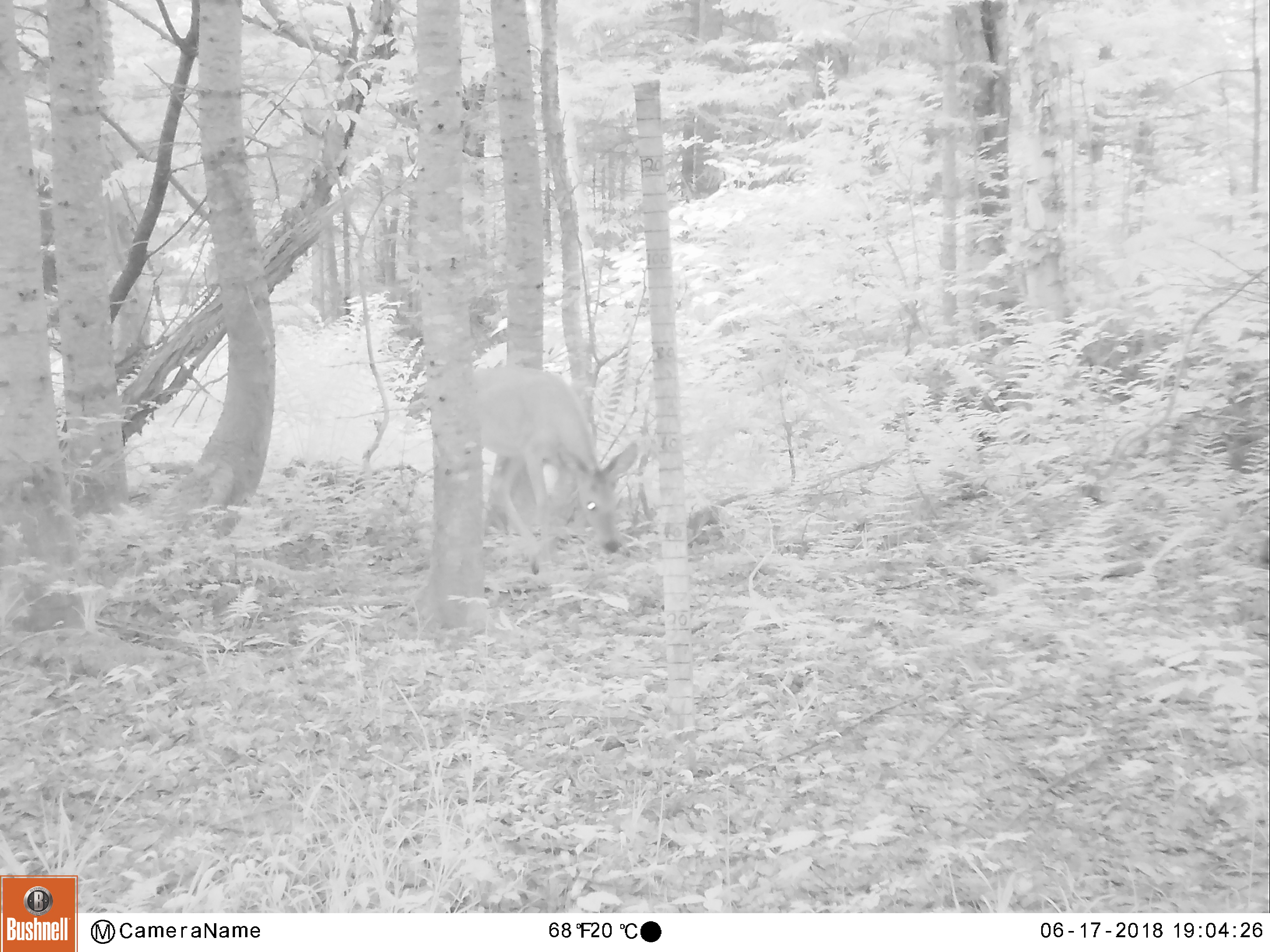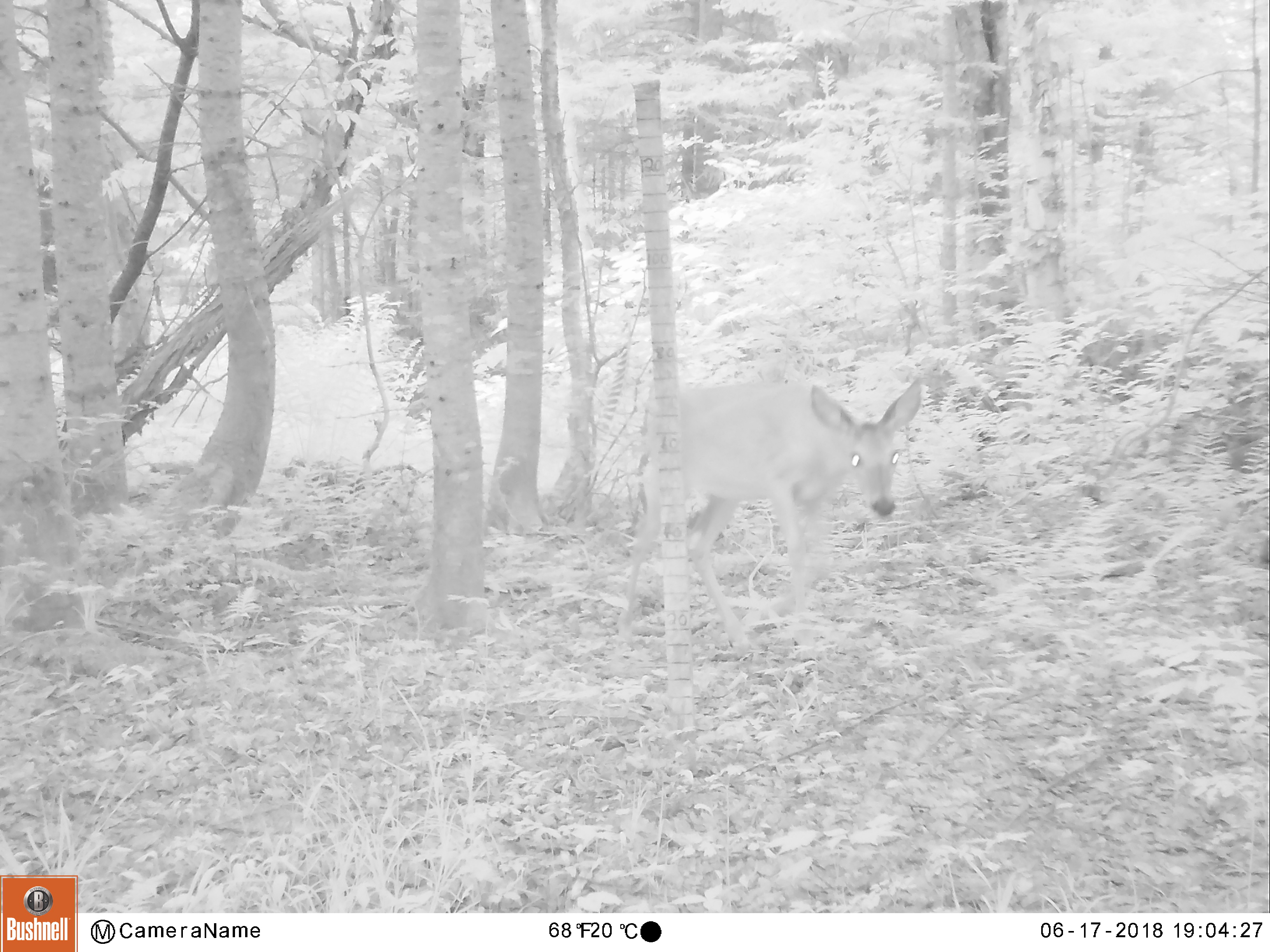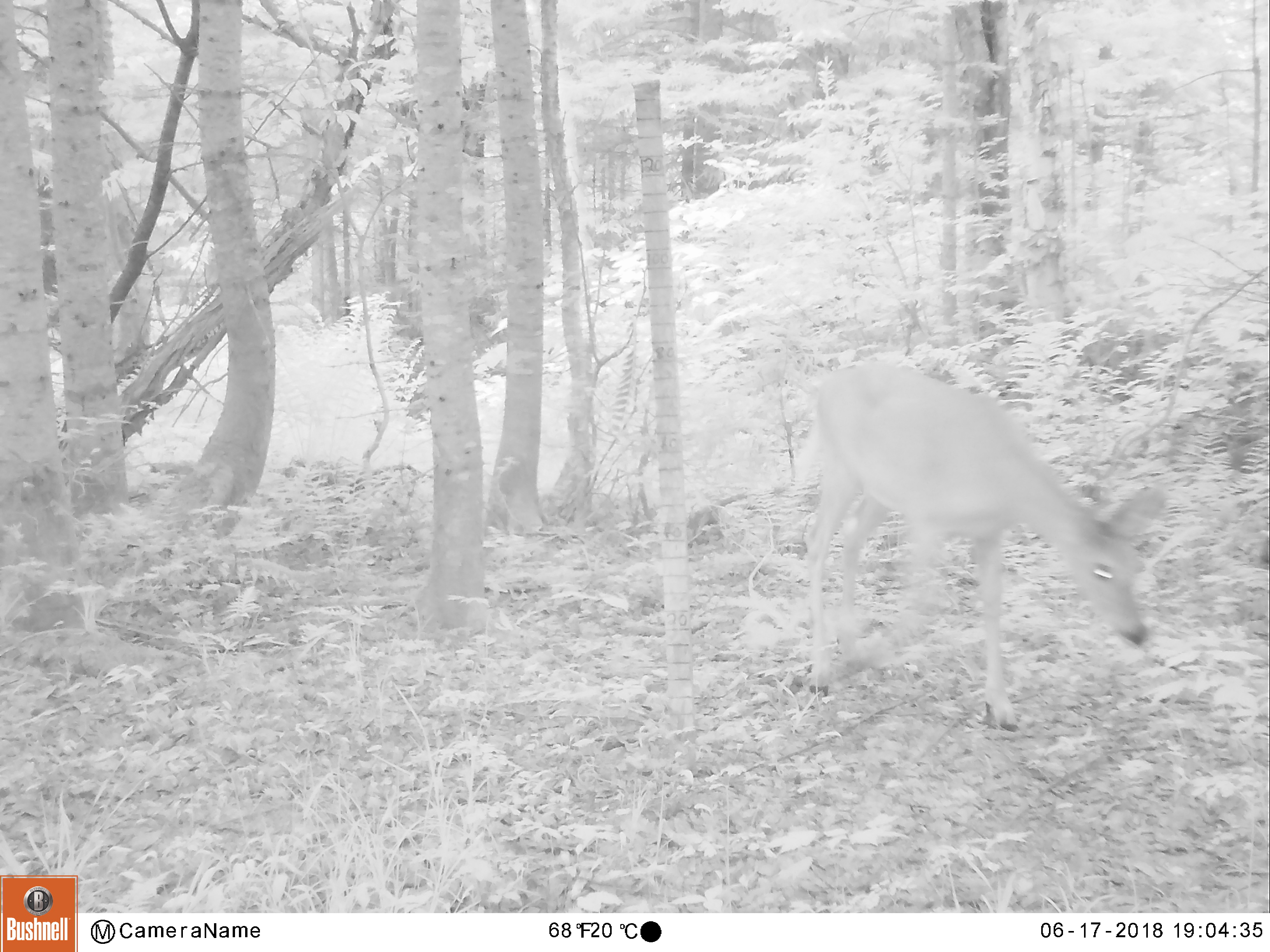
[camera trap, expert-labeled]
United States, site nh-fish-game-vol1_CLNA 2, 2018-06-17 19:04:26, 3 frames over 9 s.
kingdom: Animalia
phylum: Chordata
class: Mammalia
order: Artiodactyla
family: Cervidae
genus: Odocoileus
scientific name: Odocoileus virginianus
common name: white-tailed deer